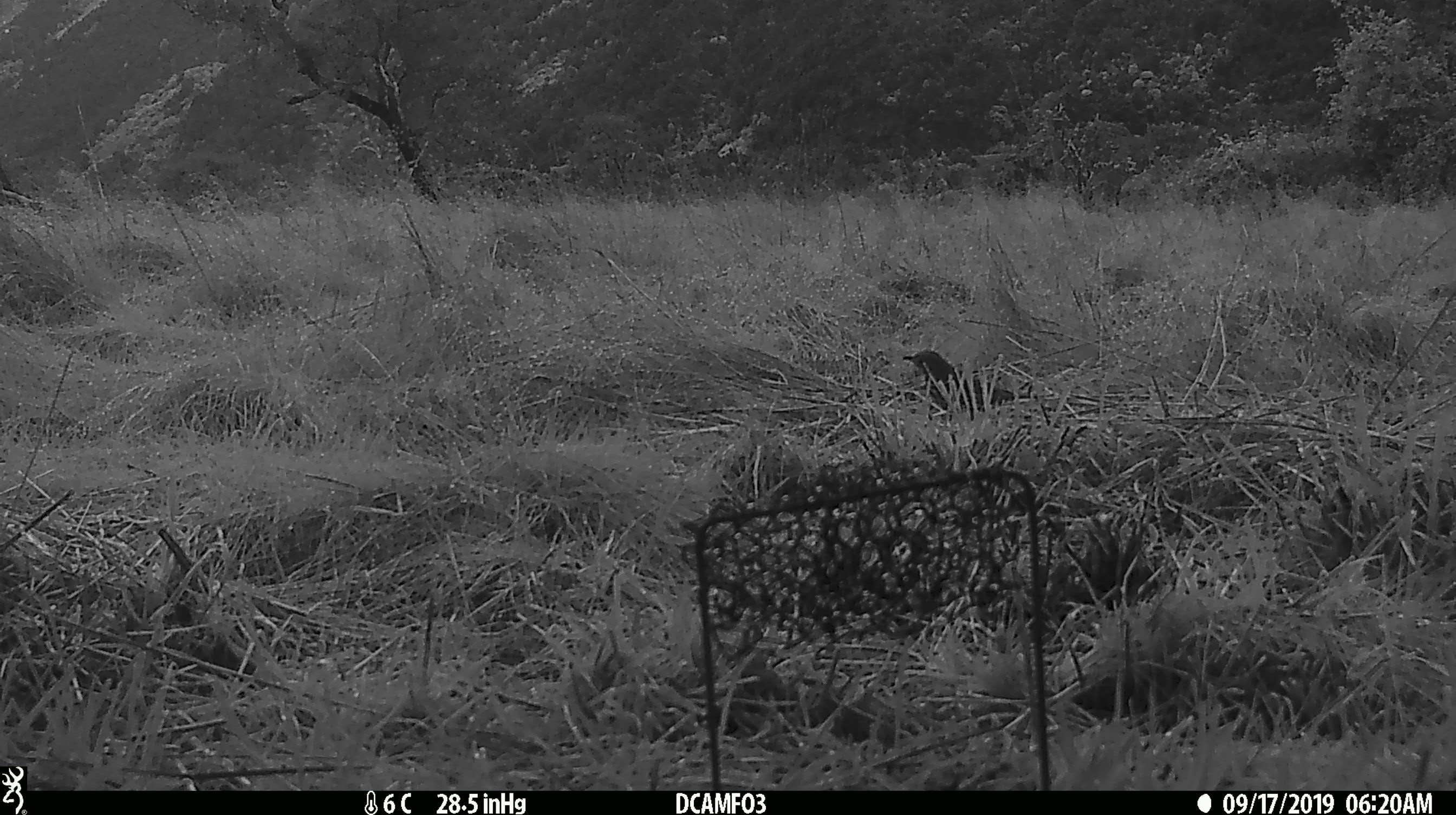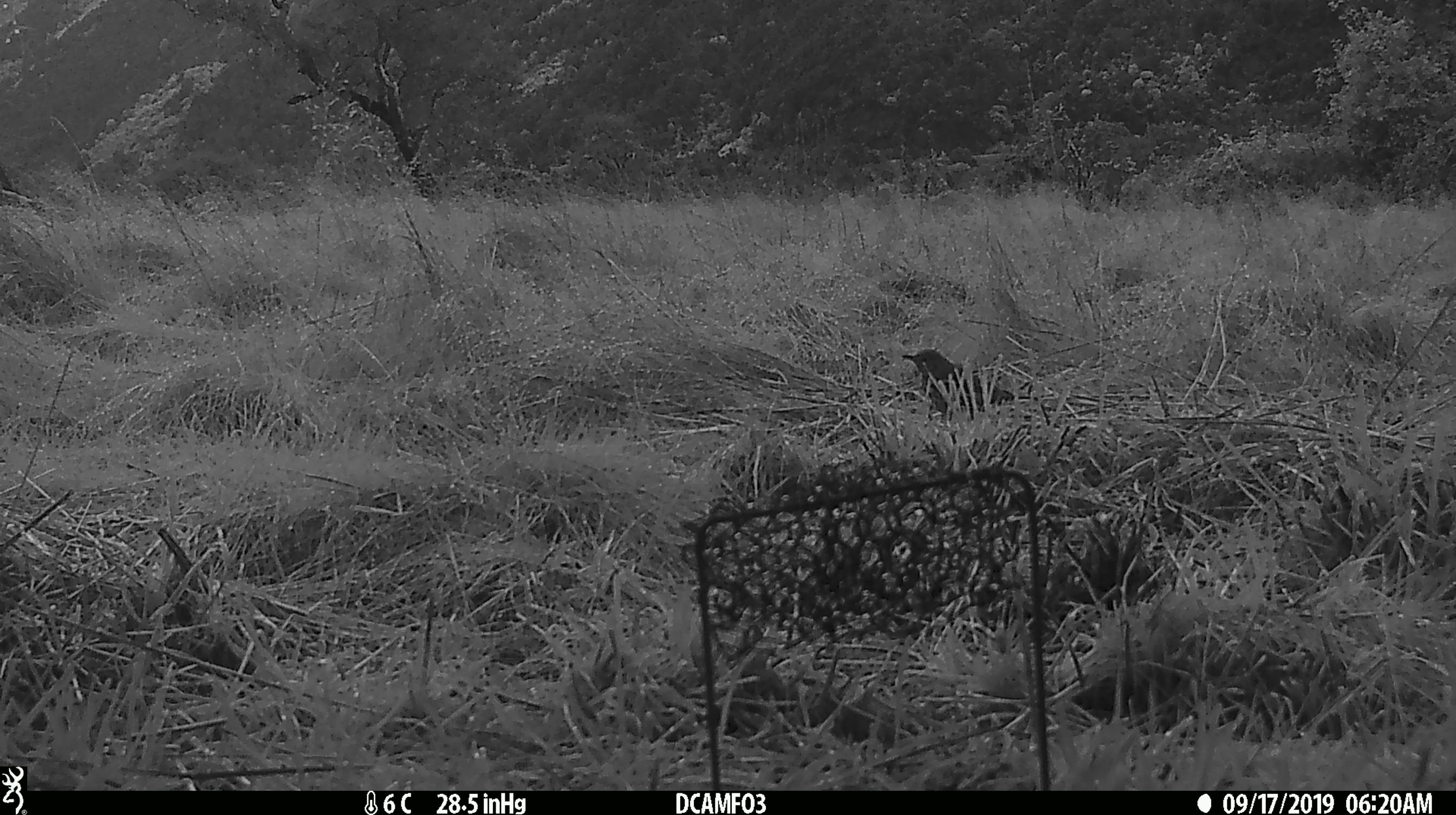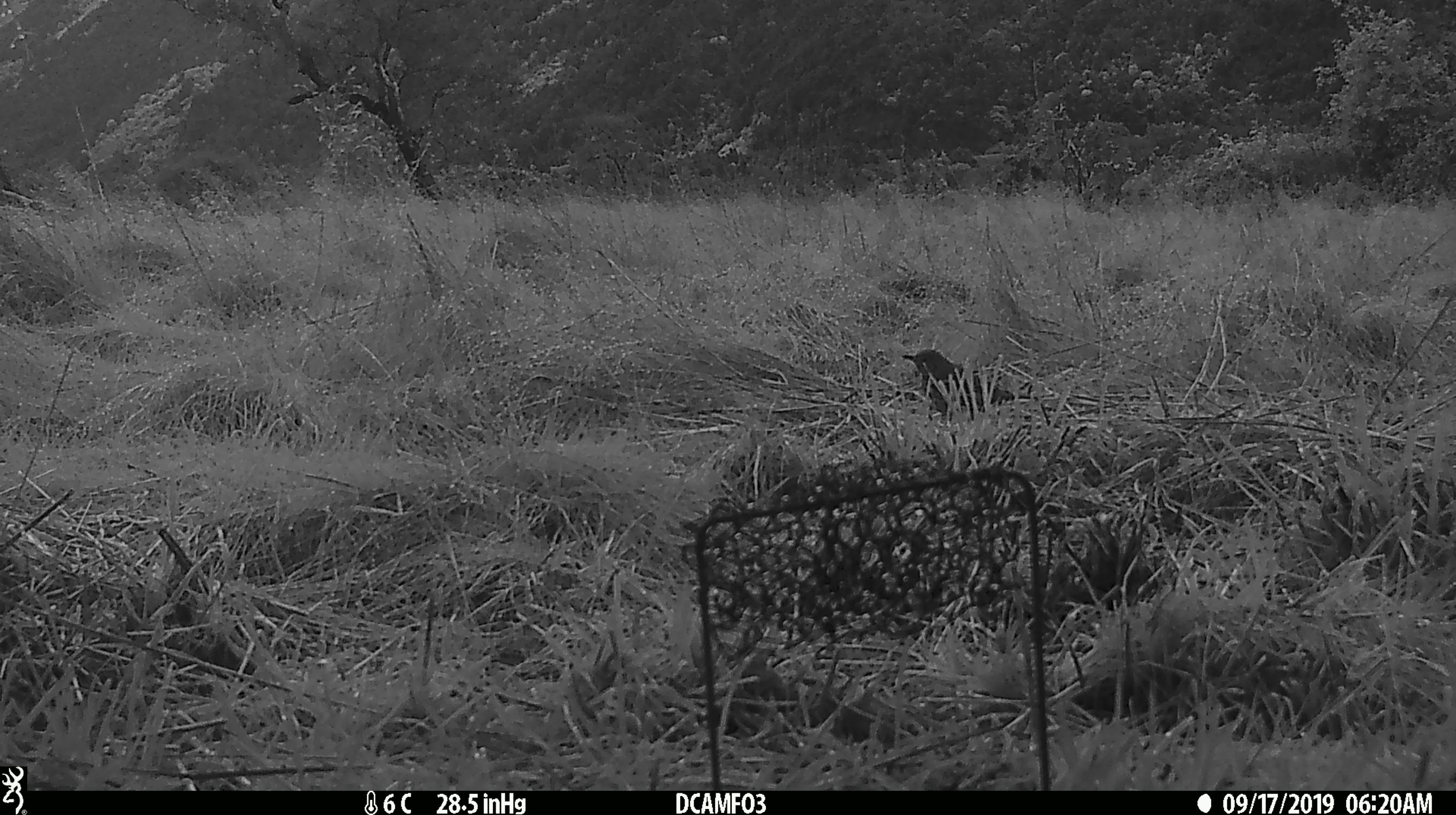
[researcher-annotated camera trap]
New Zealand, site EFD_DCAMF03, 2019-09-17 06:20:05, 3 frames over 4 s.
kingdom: Animalia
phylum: Chordata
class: Aves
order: Passeriformes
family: Turdidae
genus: Turdus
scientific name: Turdus philomelos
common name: song thrush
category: thrush